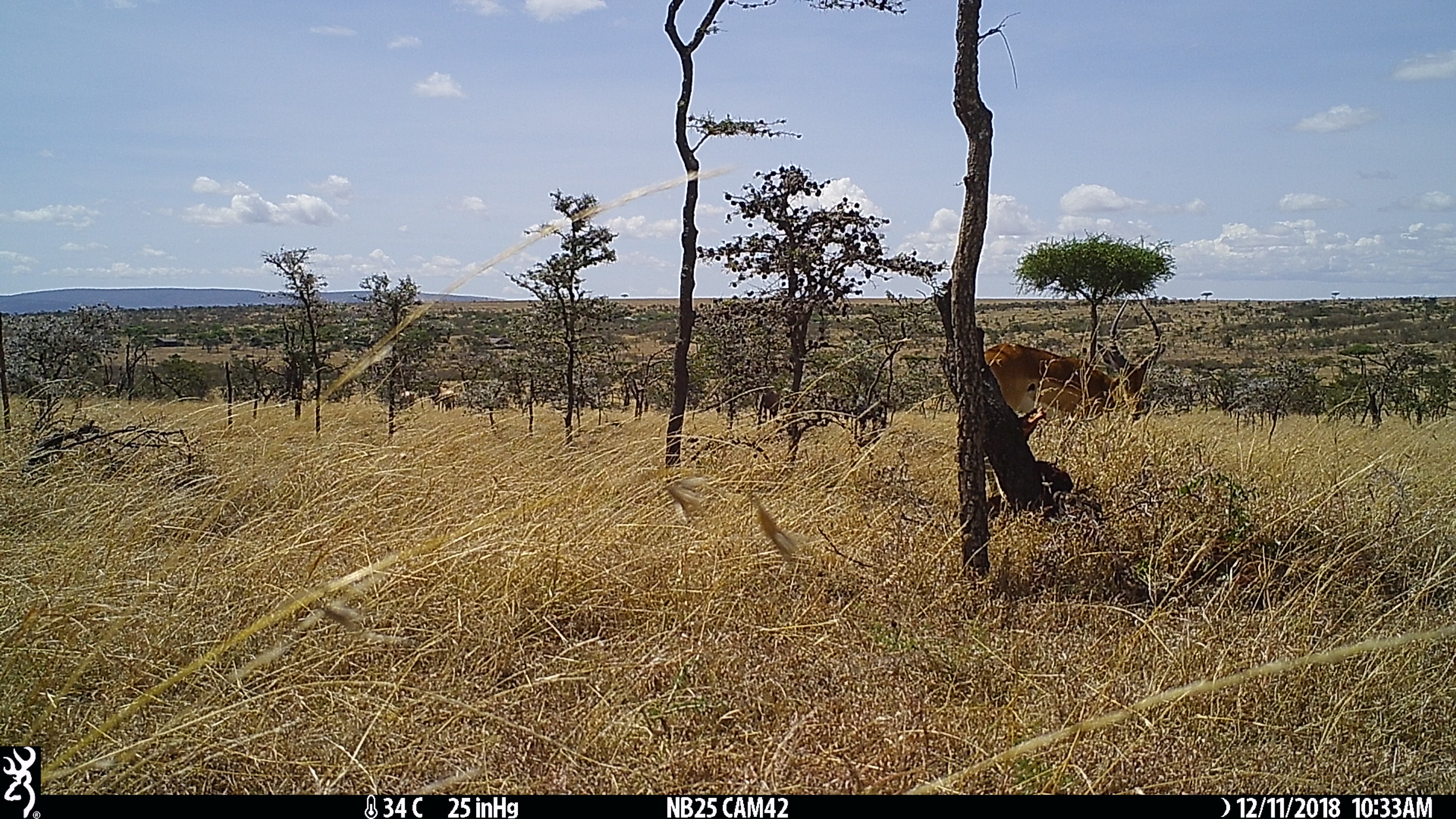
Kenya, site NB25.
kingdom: Animalia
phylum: Chordata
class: Mammalia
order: Artiodactyla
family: Bovidae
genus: Aepyceros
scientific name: Aepyceros melampus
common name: impala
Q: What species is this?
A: Impala (Aepyceros melampus).